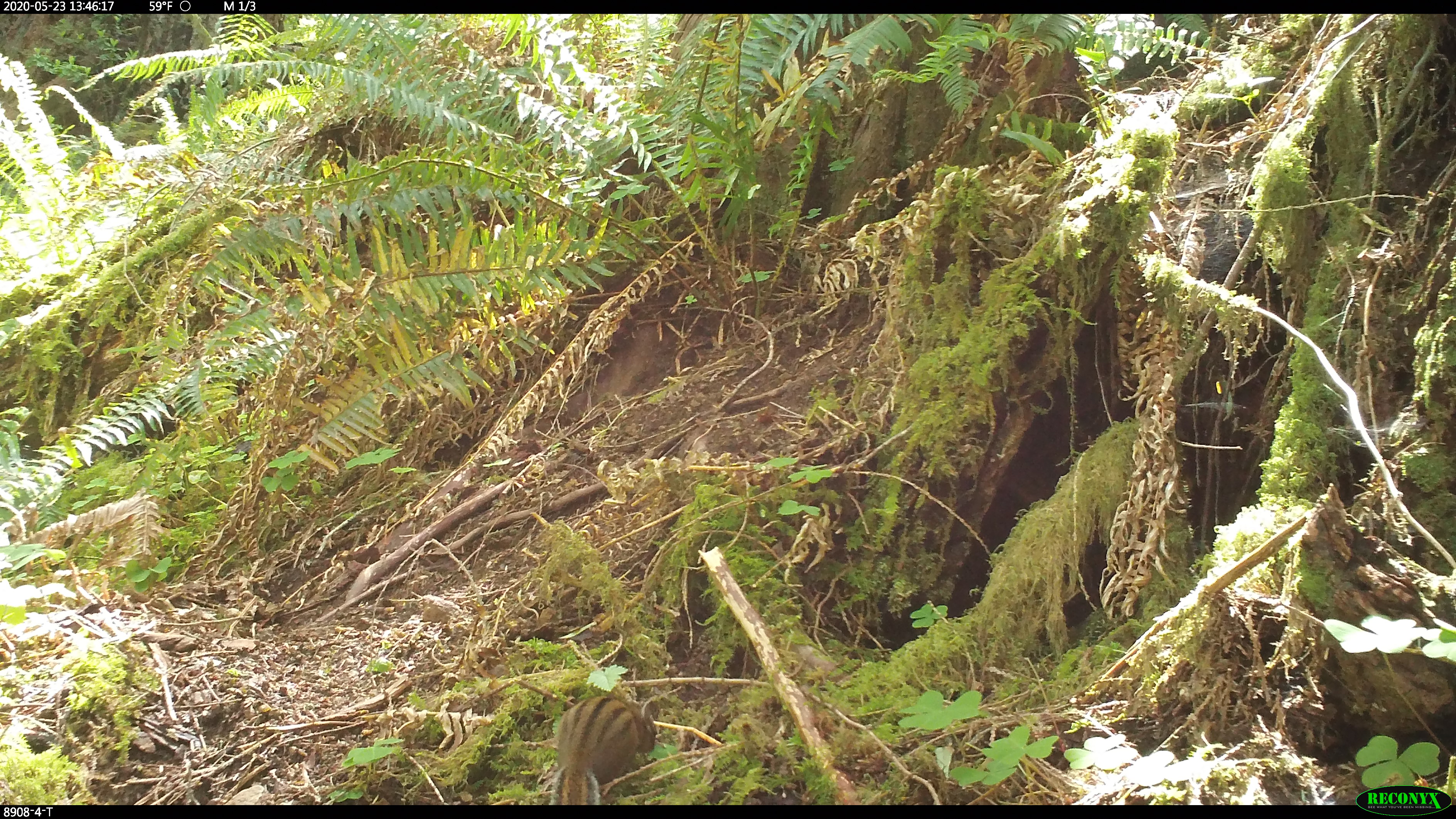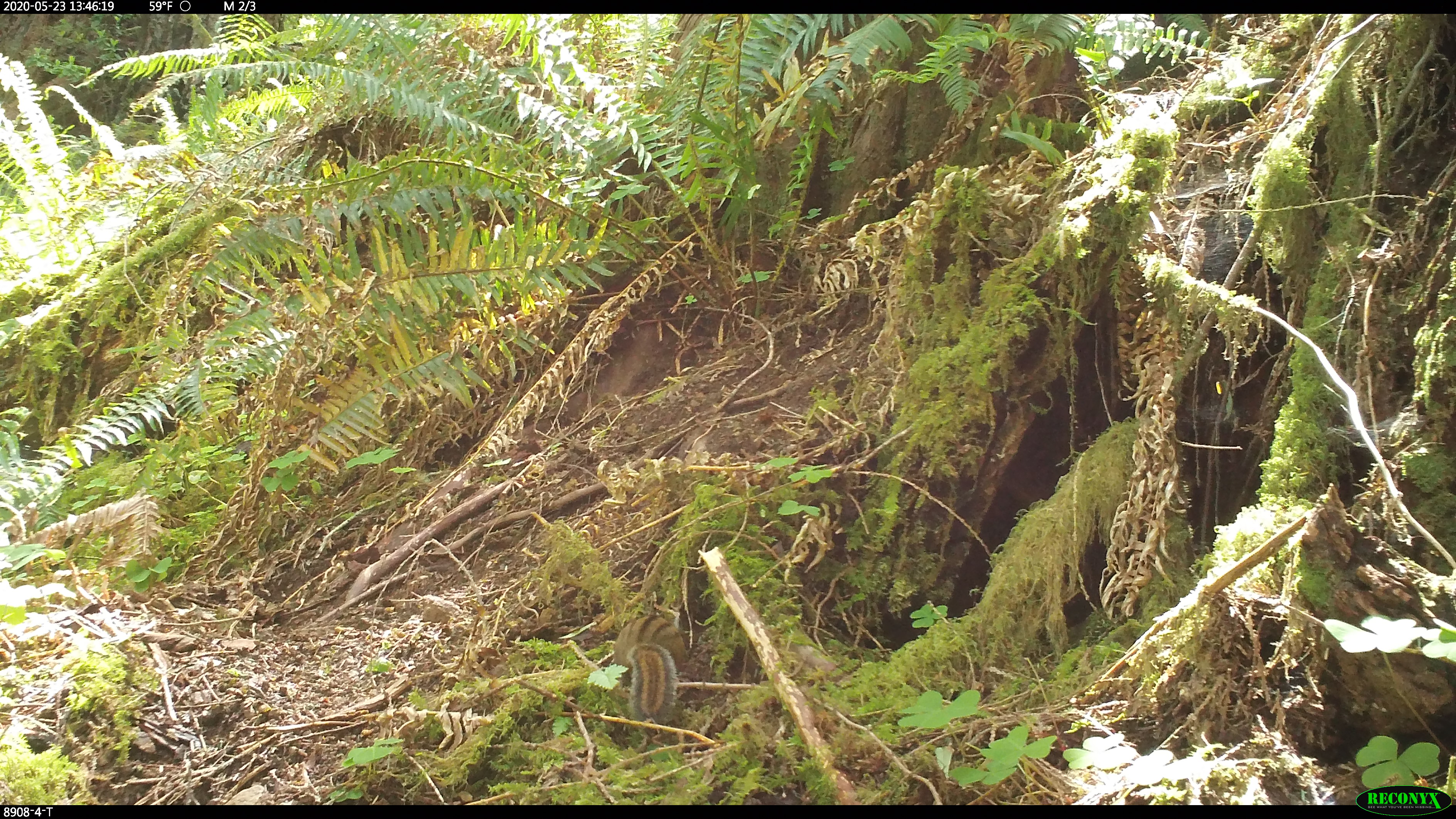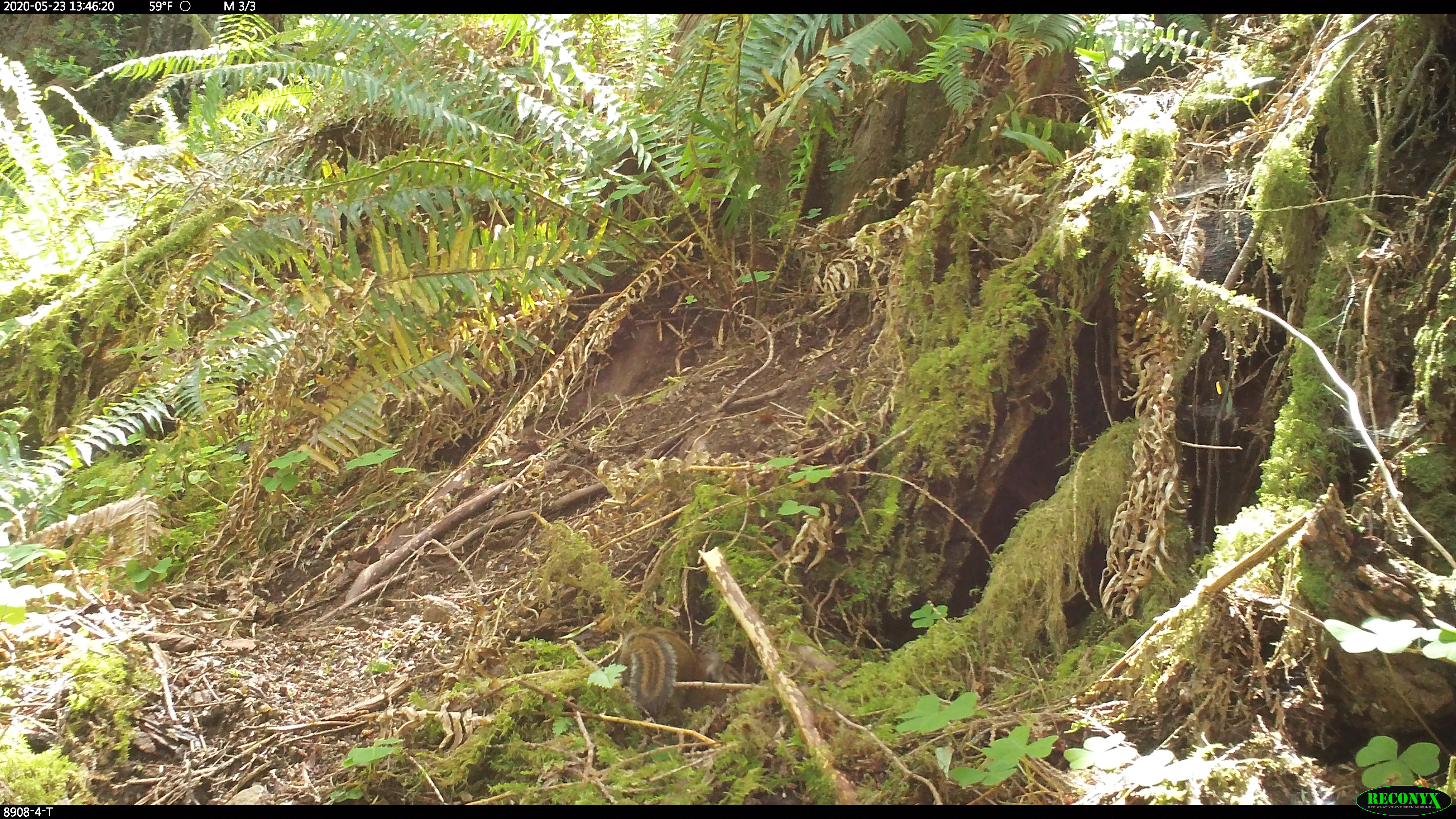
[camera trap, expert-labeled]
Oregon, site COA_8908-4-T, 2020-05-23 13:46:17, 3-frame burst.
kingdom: Animalia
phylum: Chordata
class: Mammalia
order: Rodentia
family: Sciuridae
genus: Neotamias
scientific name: Neotamias townsendii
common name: townsend's chipmunk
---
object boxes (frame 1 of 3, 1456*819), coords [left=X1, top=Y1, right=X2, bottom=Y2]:
townsend's chipmunk: [left=543, top=684, right=666, bottom=800]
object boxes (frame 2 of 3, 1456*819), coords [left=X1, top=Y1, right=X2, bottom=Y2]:
townsend's chipmunk: [left=607, top=593, right=689, bottom=726]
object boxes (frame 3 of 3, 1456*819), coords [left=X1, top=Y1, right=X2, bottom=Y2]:
townsend's chipmunk: [left=609, top=619, right=752, bottom=718]